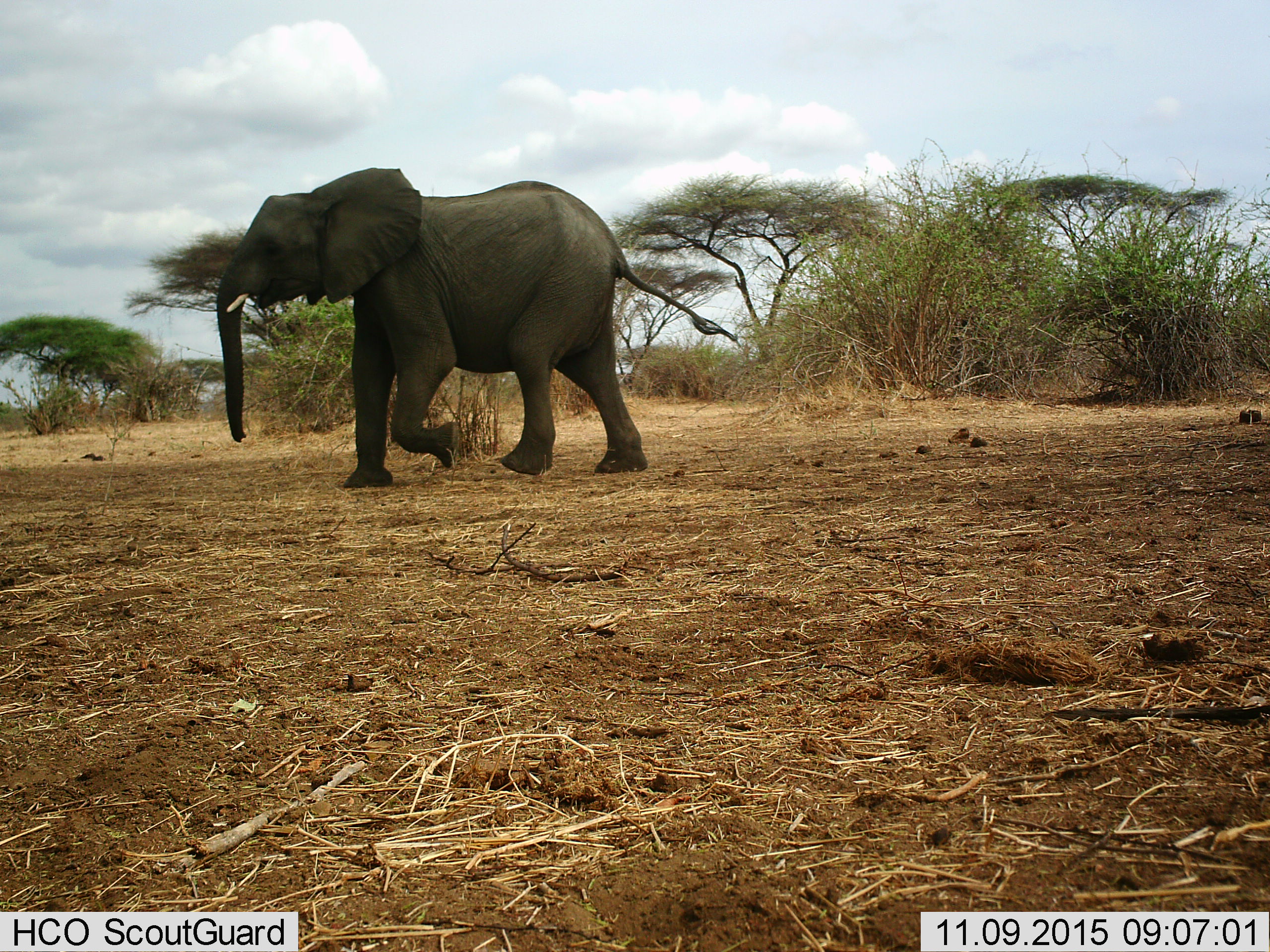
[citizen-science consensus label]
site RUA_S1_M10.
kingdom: Animalia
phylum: Chordata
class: Mammalia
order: Proboscidea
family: Elephantidae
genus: Loxodonta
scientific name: Loxodonta africana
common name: african bush elephant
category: elephant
Elephant (african bush elephant) (Loxodonta africana), count 1. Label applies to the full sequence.